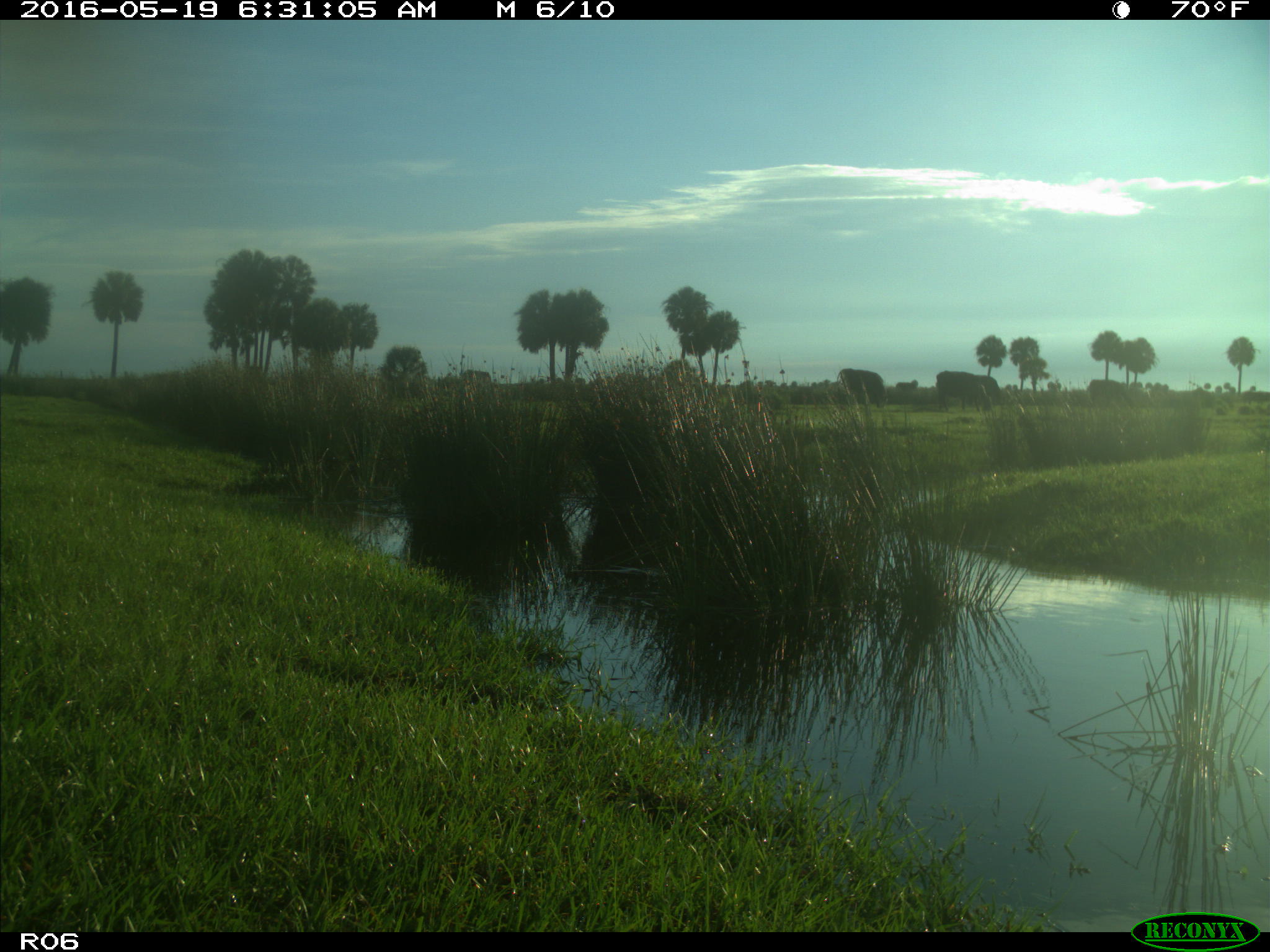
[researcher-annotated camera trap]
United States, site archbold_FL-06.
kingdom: Animalia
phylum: Chordata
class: Mammalia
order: Artiodactyla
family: Bovidae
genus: Bos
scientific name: Bos taurus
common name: domestic cow